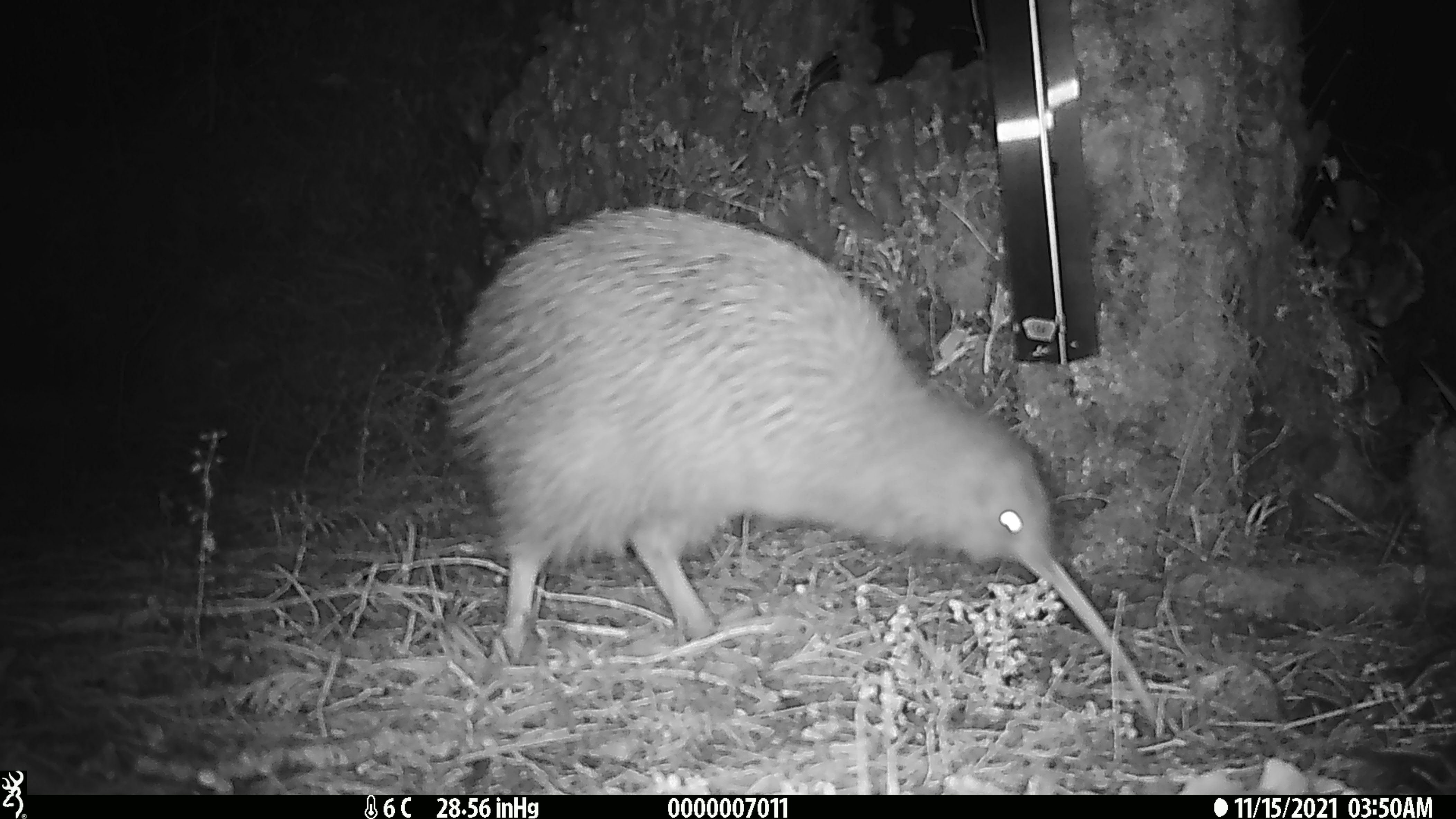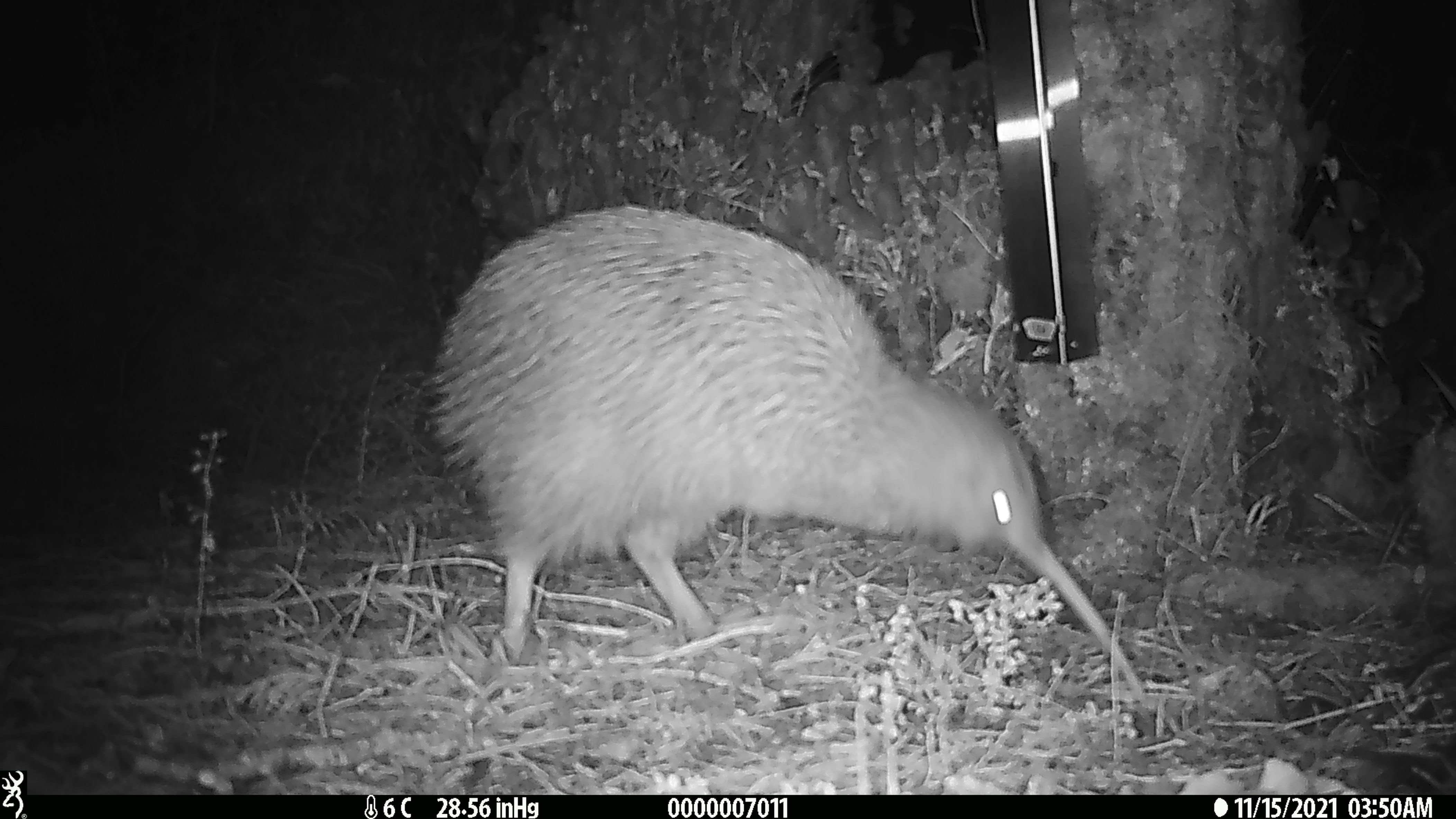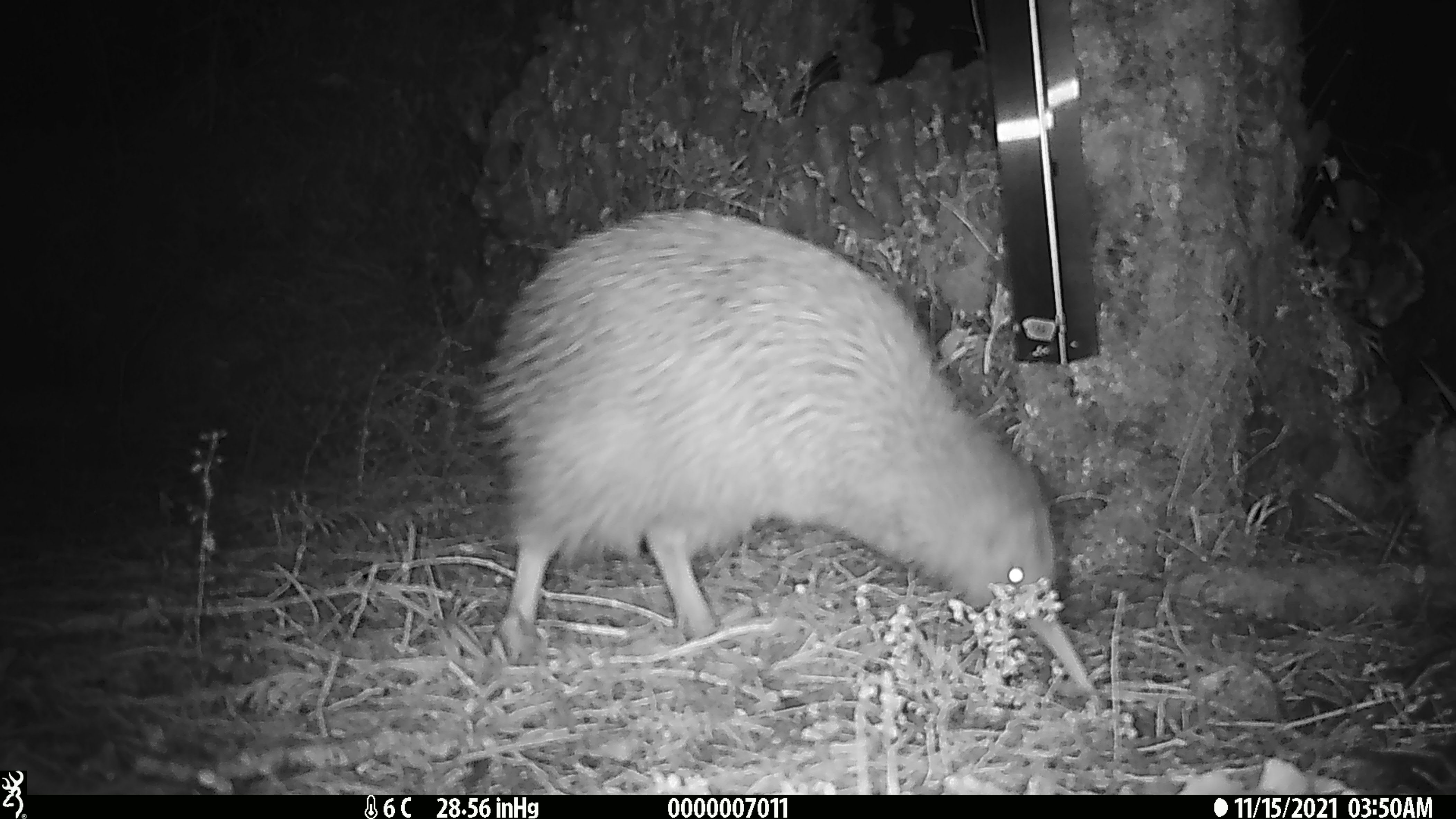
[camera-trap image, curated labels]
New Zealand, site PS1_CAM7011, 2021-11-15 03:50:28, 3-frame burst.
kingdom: Animalia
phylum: Chordata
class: Aves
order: Apterygiformes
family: Apterygidae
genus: Apteryx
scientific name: Apteryx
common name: kiwi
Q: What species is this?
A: Kiwi (Apteryx).